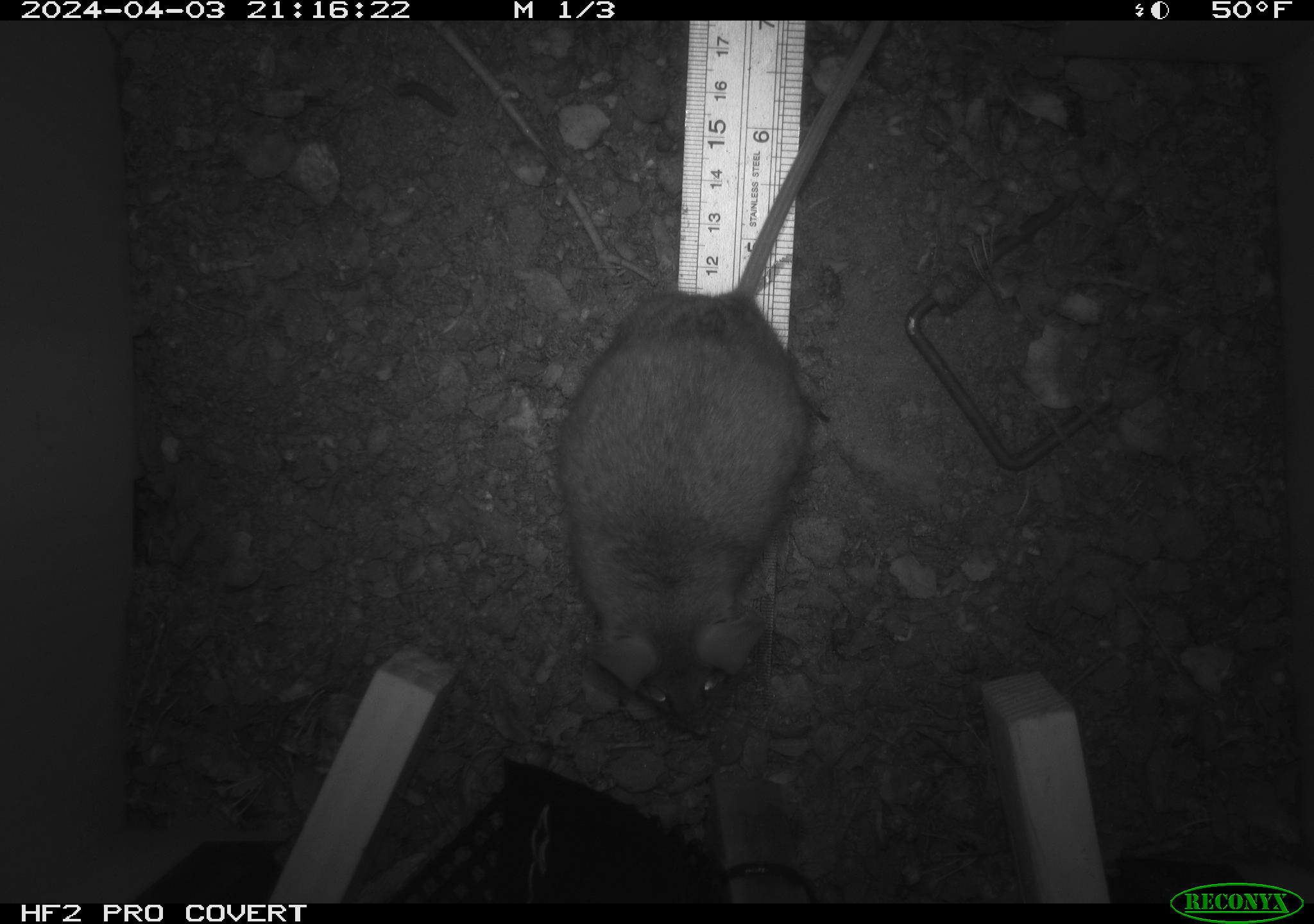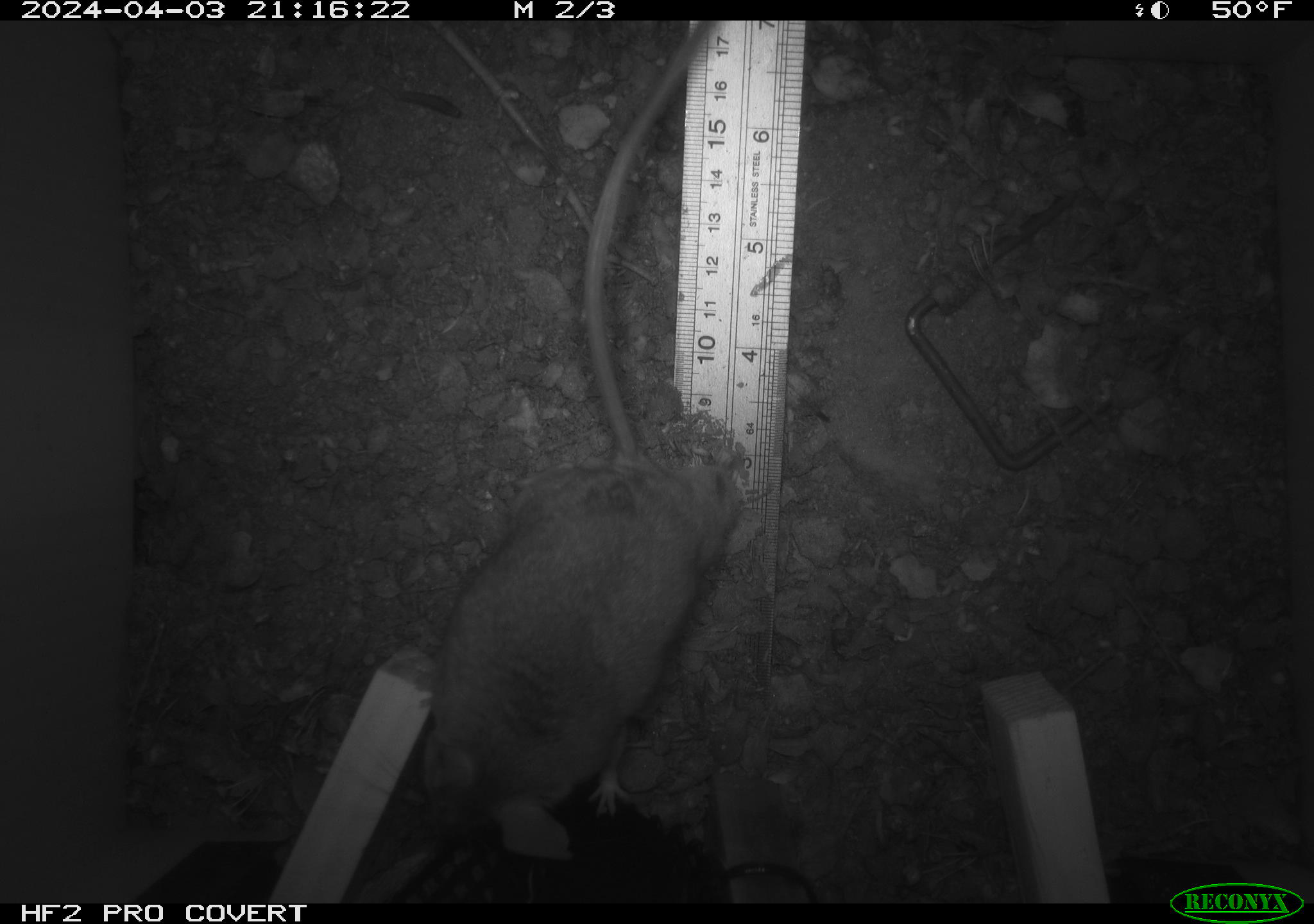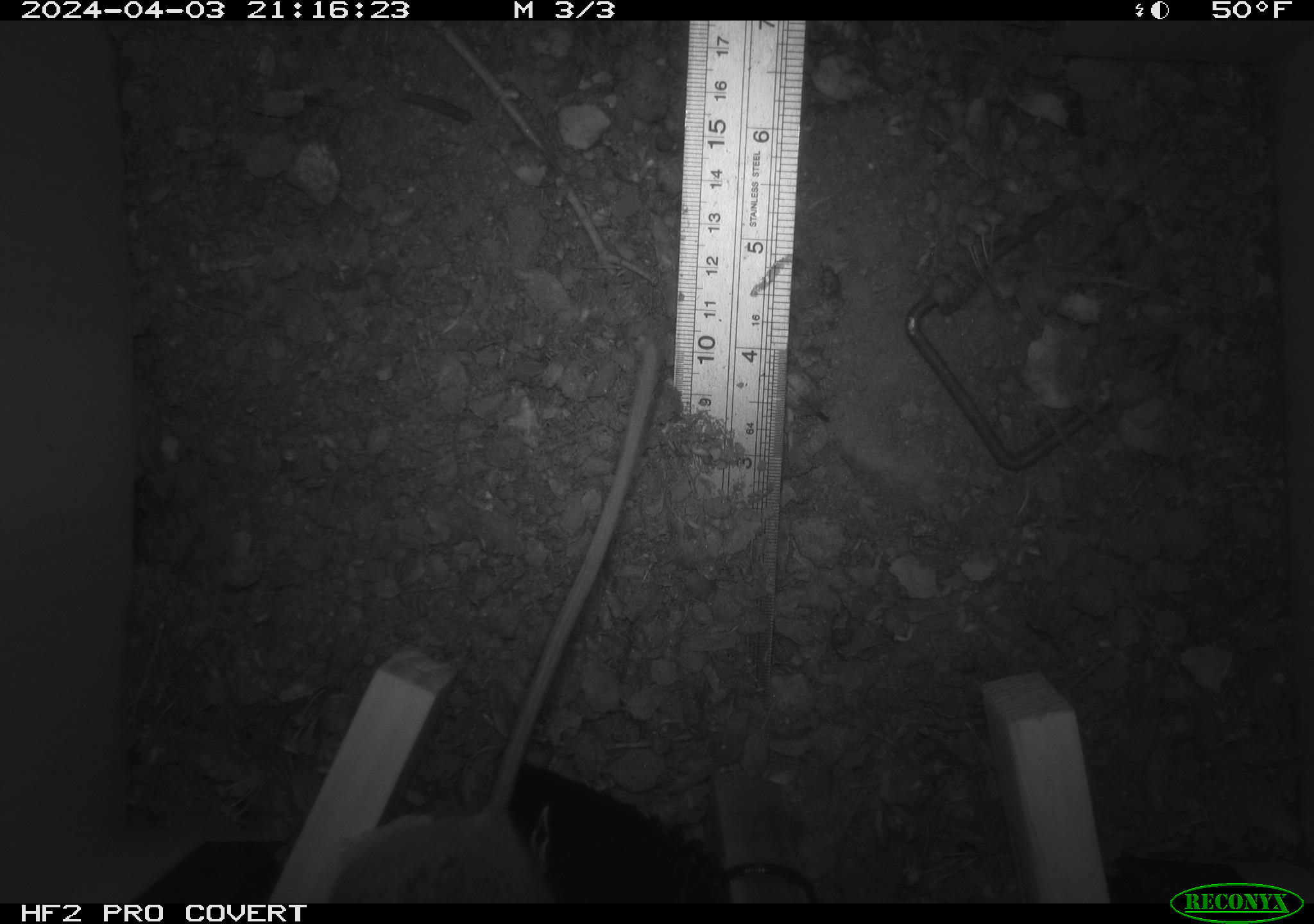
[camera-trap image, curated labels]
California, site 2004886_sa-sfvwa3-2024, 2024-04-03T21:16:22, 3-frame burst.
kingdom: Animalia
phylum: Chordata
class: Mammalia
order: Rodentia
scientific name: Rodentia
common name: mouse species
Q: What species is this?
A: Mouse species (Rodentia).